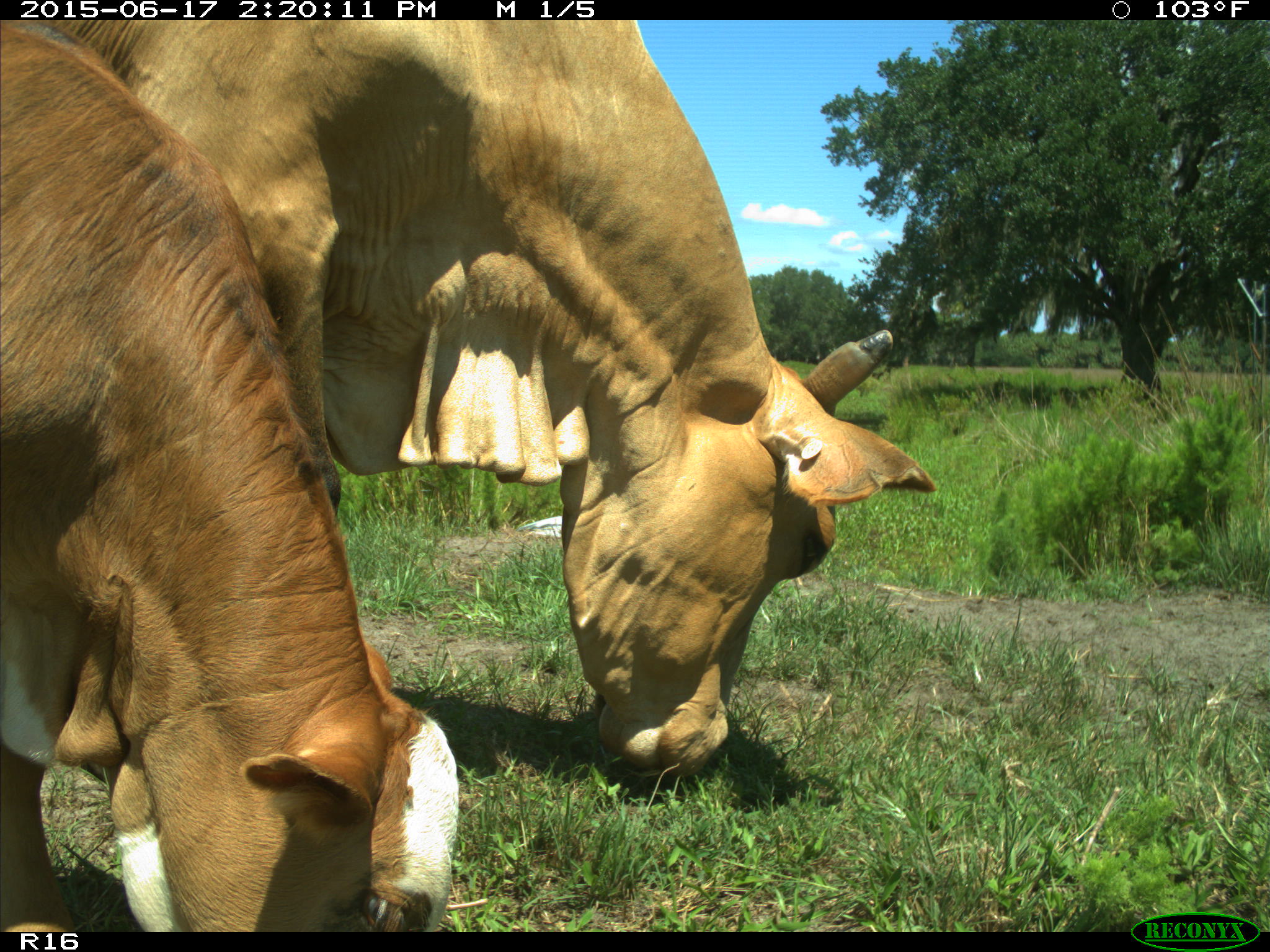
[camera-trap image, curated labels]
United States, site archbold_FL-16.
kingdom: Animalia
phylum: Chordata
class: Mammalia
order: Artiodactyla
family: Bovidae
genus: Bos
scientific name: Bos taurus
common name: domestic cow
Bos taurus (domestic cow).